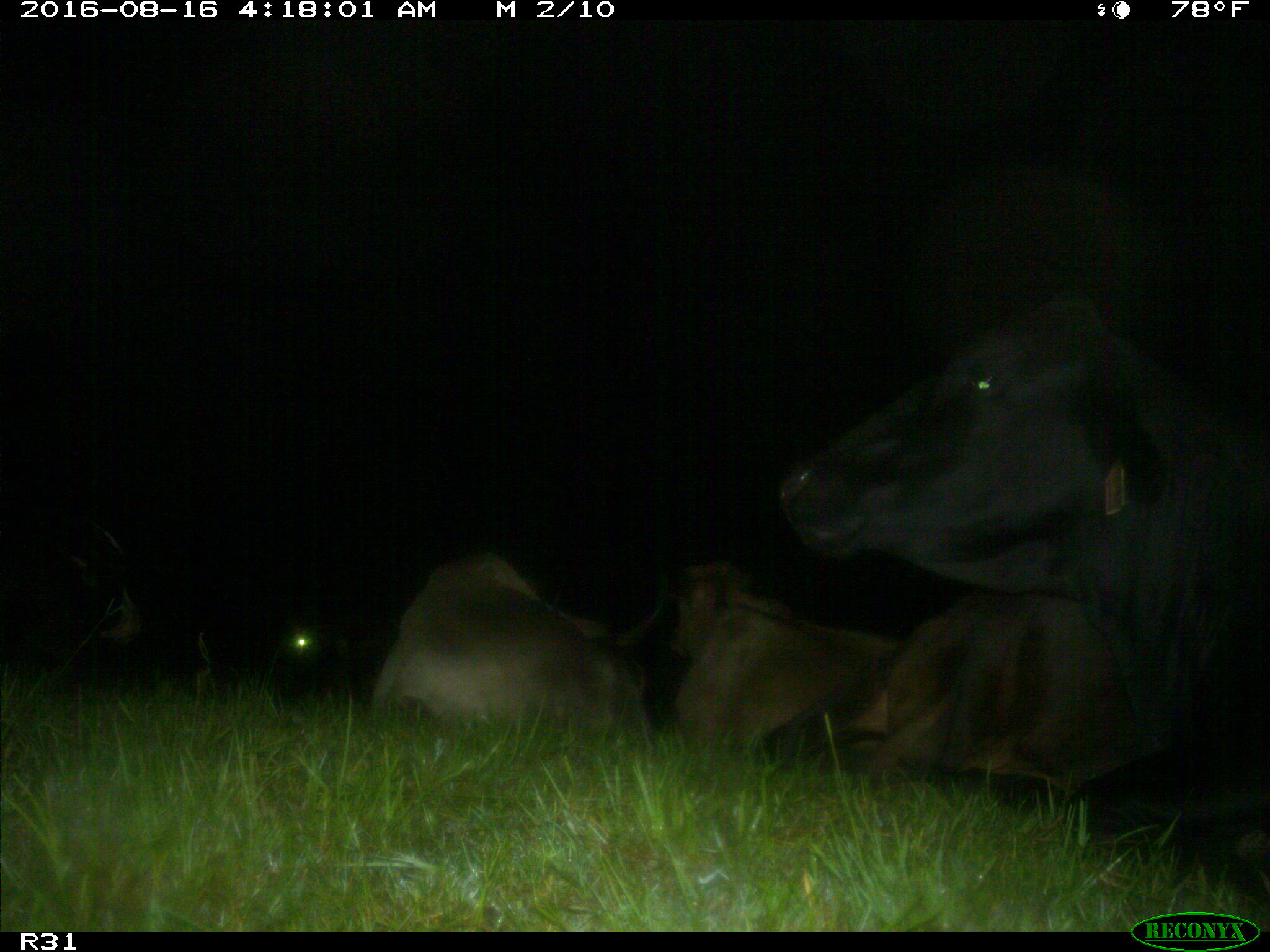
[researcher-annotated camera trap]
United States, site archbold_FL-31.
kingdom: Animalia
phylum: Chordata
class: Mammalia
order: Artiodactyla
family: Bovidae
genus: Bos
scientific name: Bos taurus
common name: domestic cow